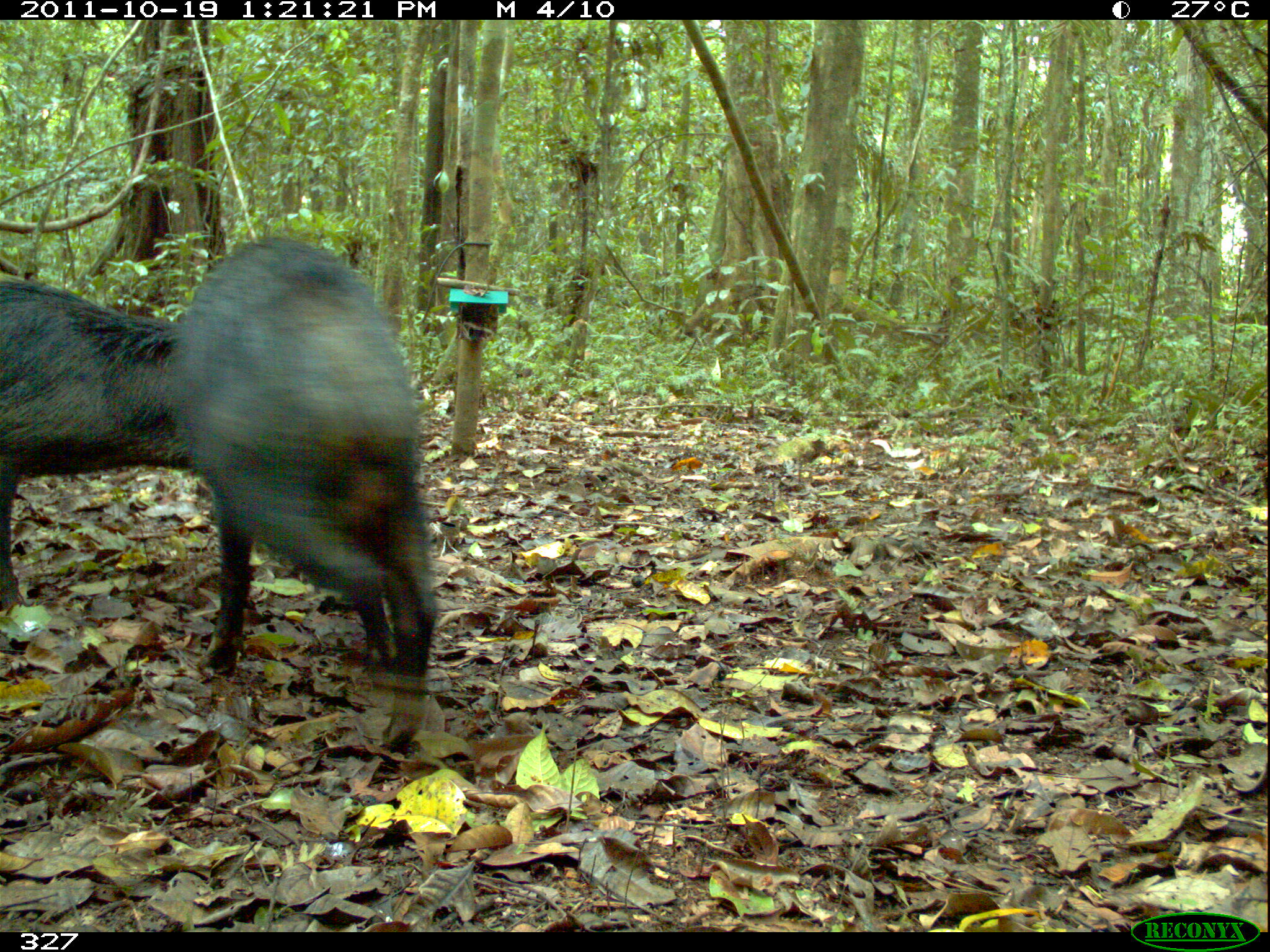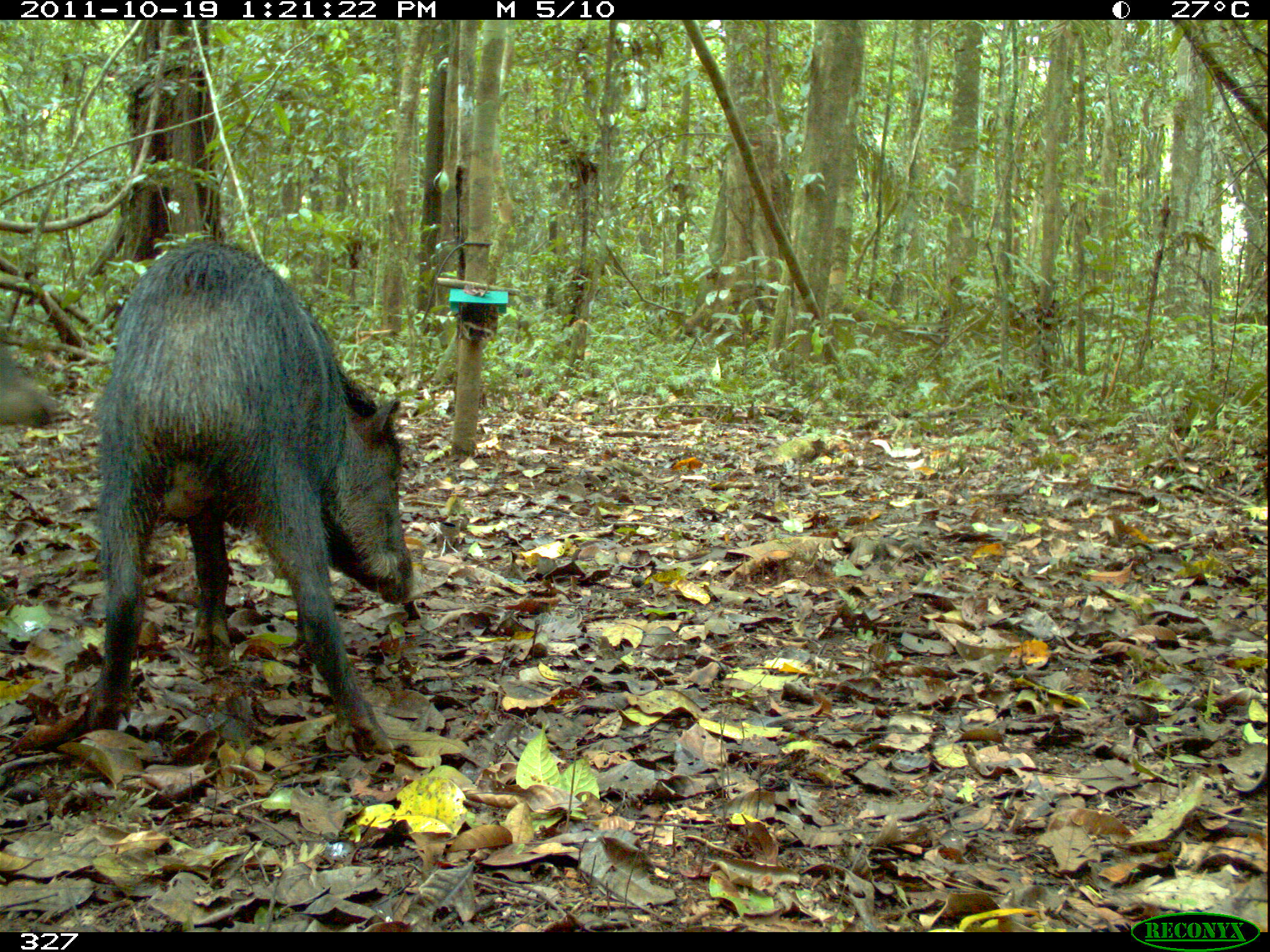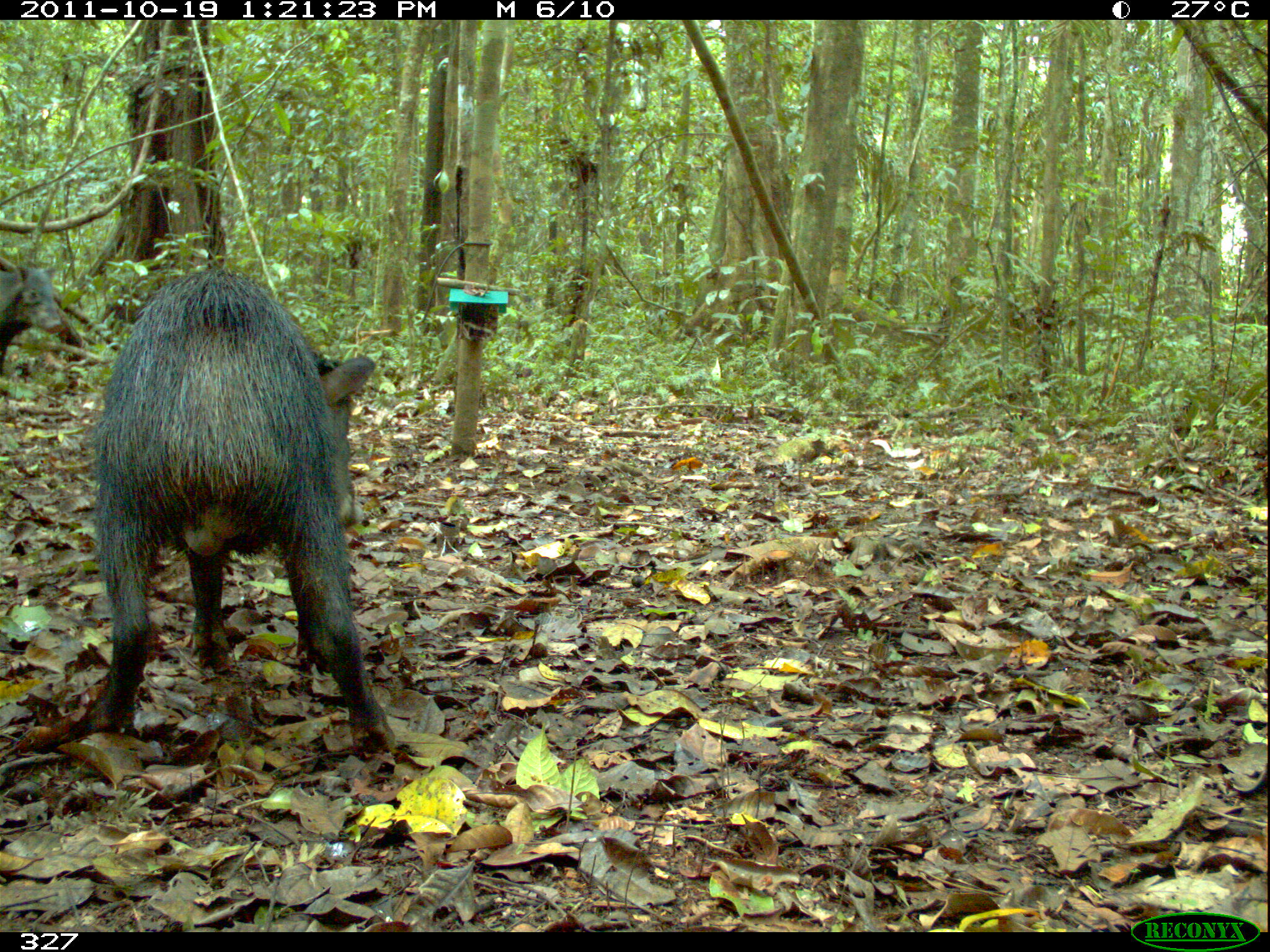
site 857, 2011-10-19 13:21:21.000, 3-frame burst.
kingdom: Animalia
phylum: Chordata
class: Mammalia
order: Artiodactyla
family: Tayassuidae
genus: Tayassu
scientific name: Tayassu pecari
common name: white-lipped peccary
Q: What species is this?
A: Tayassu pecari (white-lipped peccary).